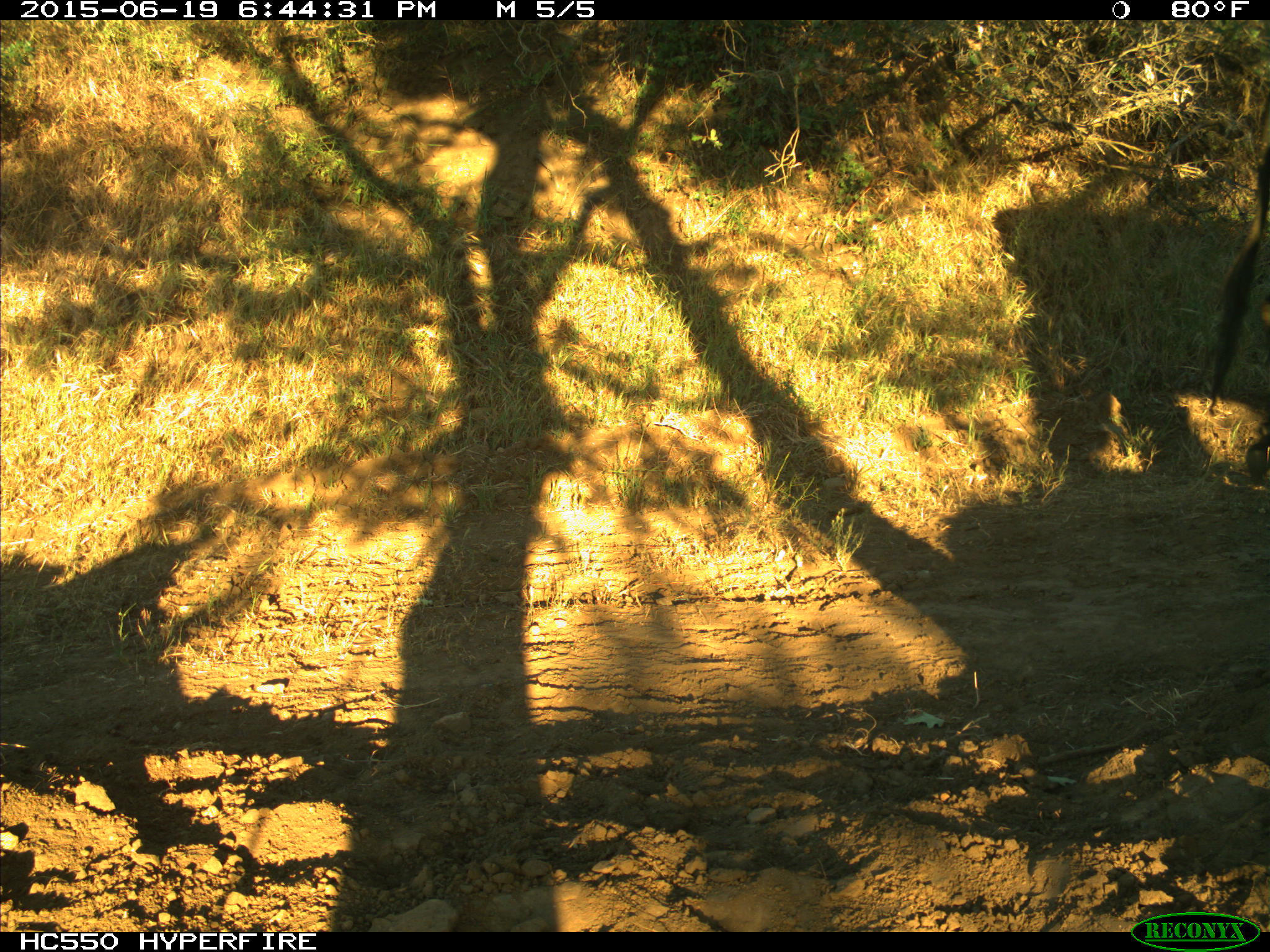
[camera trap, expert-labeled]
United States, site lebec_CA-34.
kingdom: Animalia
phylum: Chordata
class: Mammalia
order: Artiodactyla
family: Bovidae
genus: Bos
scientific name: Bos taurus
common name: domestic cow